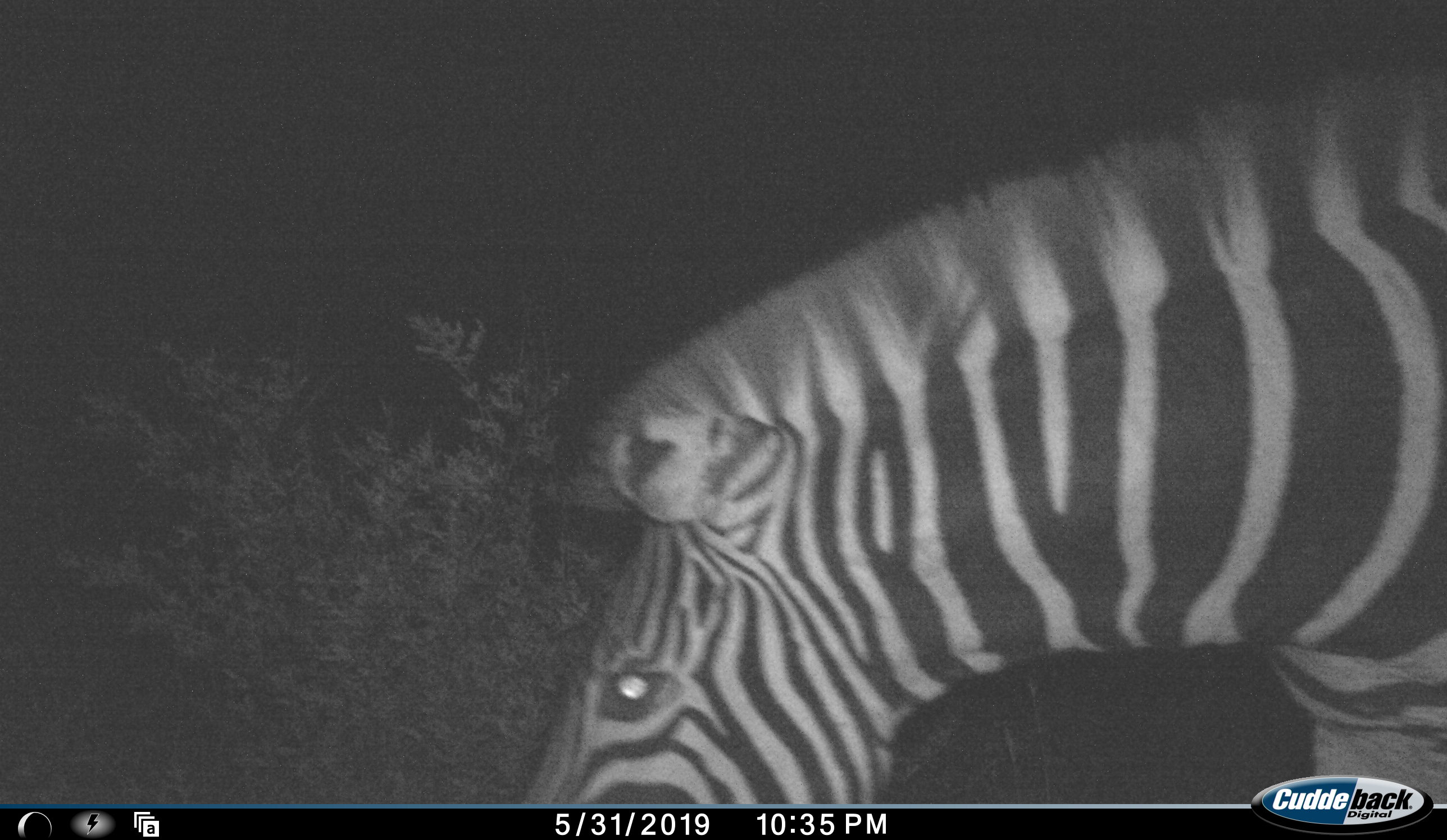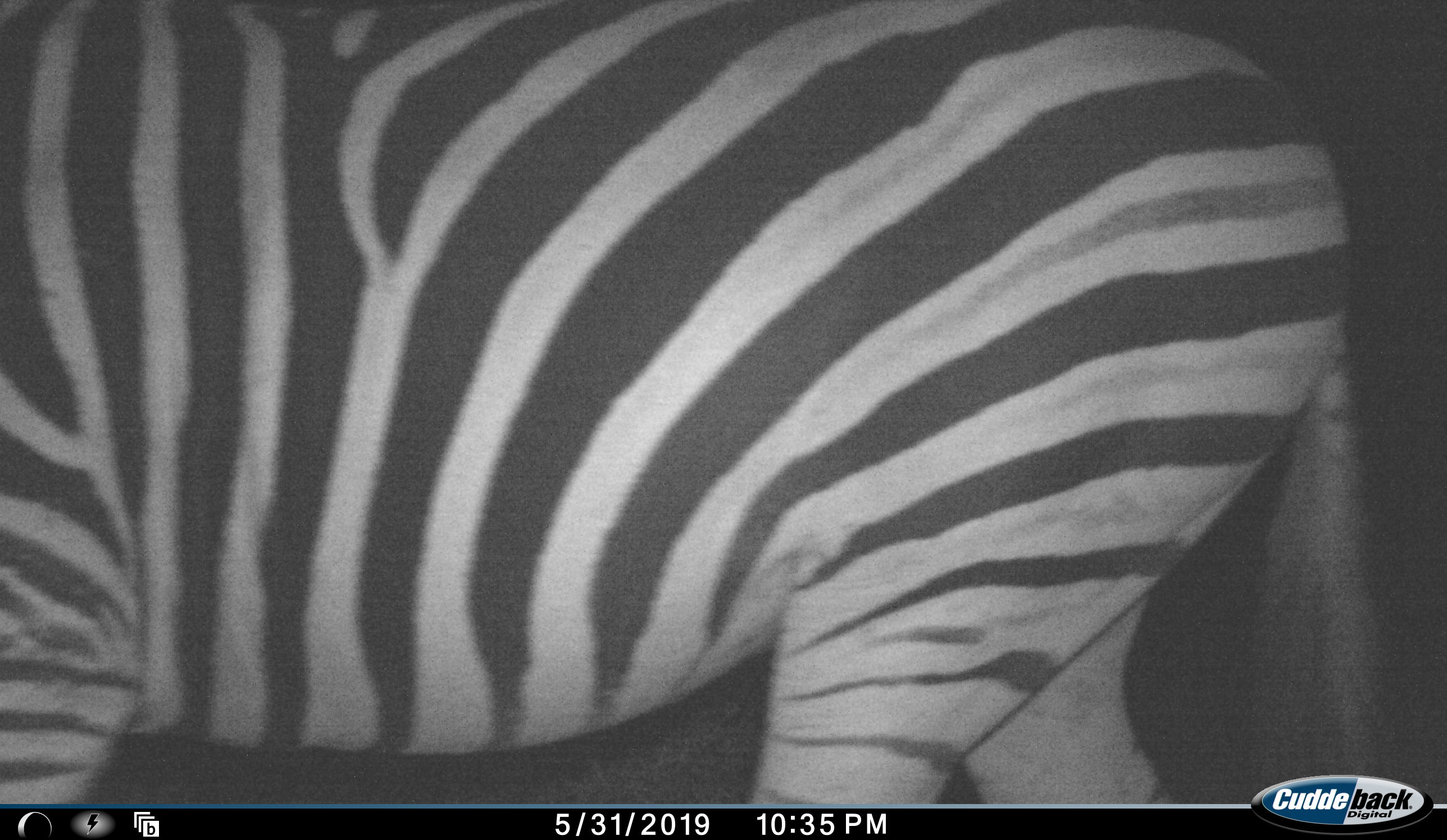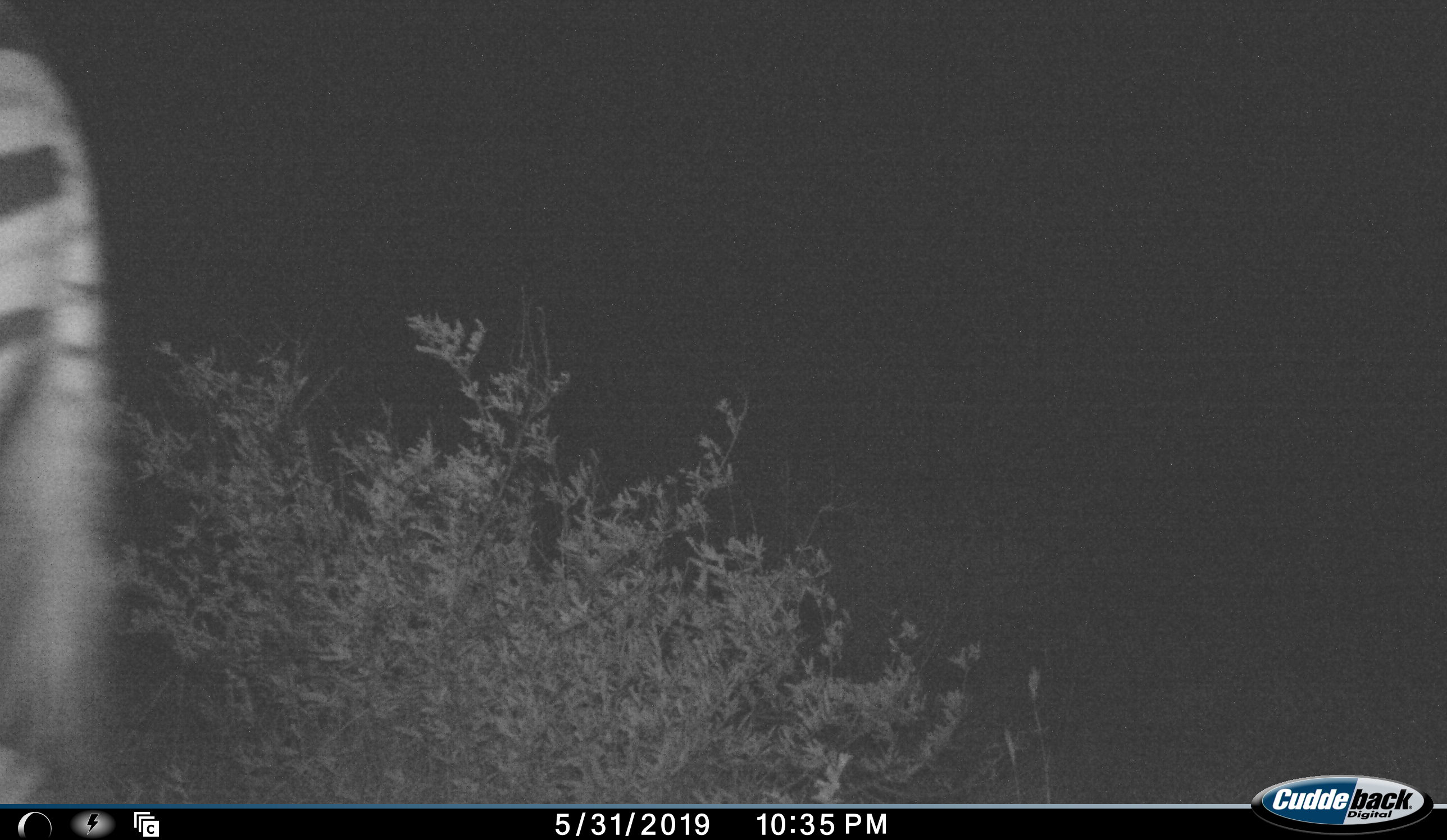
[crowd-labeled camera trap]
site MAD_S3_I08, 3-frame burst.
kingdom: Animalia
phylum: Chordata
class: Mammalia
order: Perissodactyla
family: Equidae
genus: Equus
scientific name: Equus quagga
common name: plains zebra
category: zebraplains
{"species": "zebraplains (plains zebra) (Equus quagga)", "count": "1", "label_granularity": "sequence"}